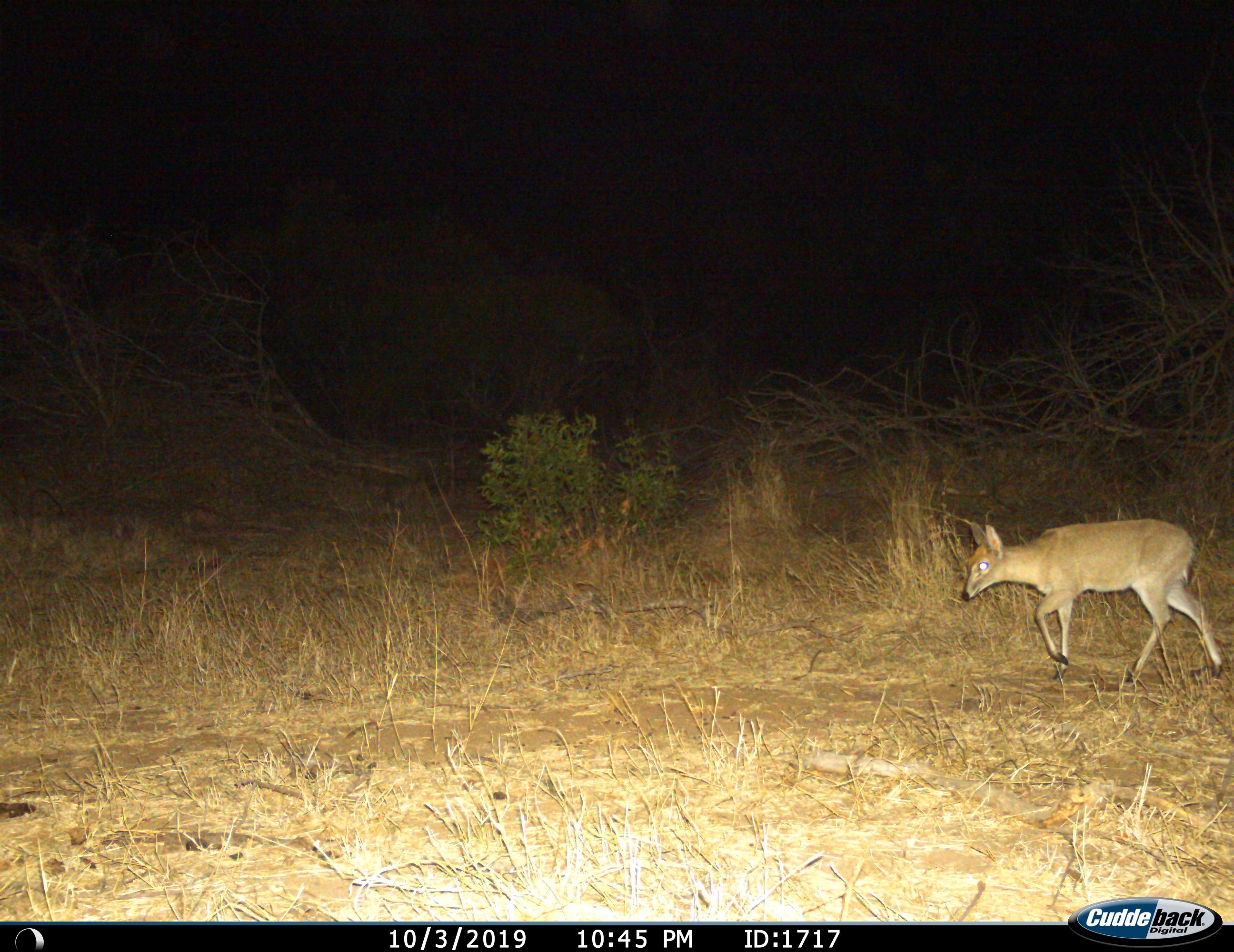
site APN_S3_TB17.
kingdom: Animalia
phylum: Chordata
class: Mammalia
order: Artiodactyla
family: Bovidae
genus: Sylvicapra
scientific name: Sylvicapra grimmia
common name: common duiker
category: duikercommongrey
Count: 1.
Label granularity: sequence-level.